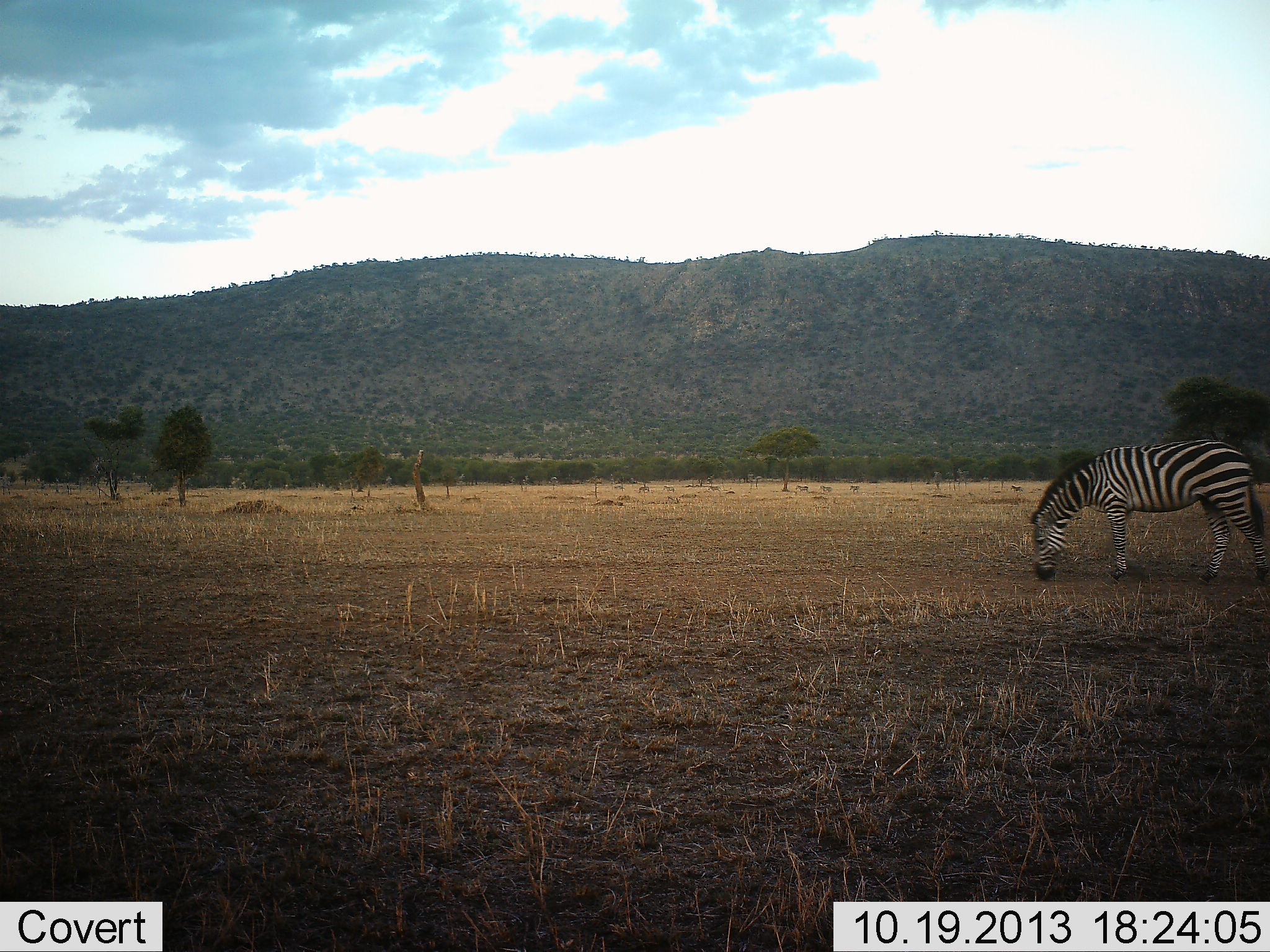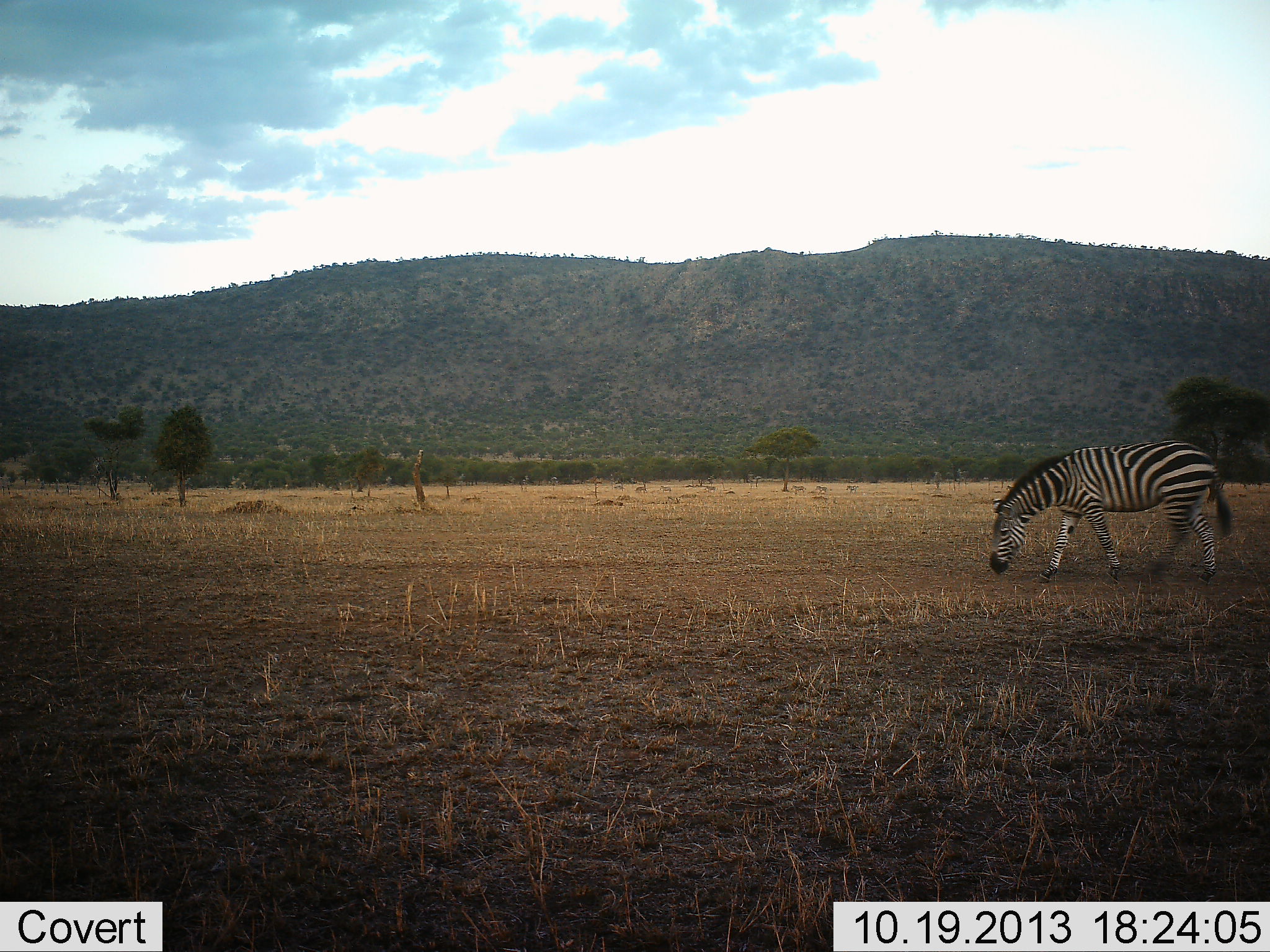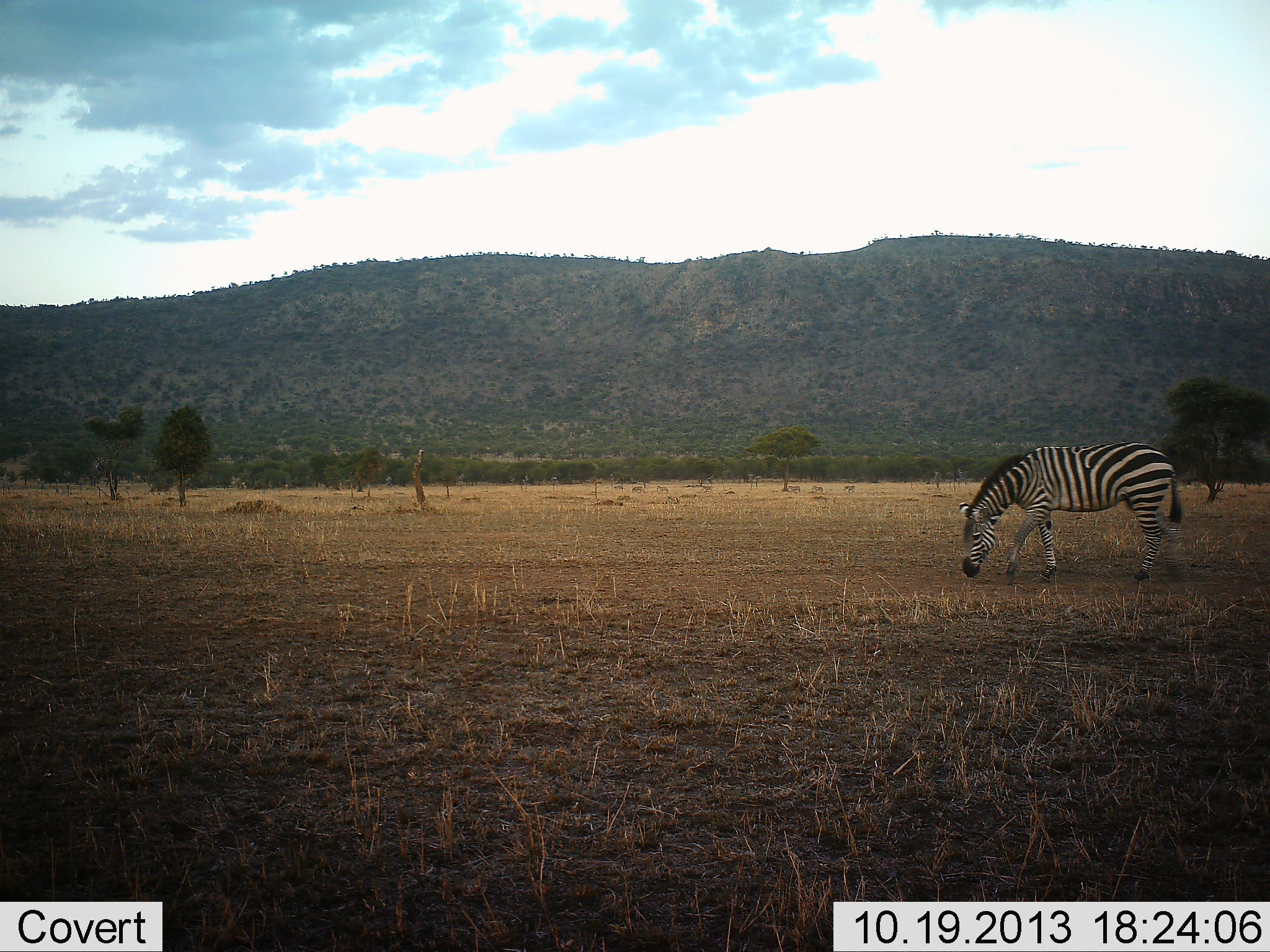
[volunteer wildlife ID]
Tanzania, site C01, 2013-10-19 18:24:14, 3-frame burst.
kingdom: Animalia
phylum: Chordata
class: Mammalia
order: Perissodactyla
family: Equidae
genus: Equus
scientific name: Equus quagga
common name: plains zebra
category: zebra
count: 1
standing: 10%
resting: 0%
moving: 70%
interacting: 0%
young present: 0%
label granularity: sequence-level